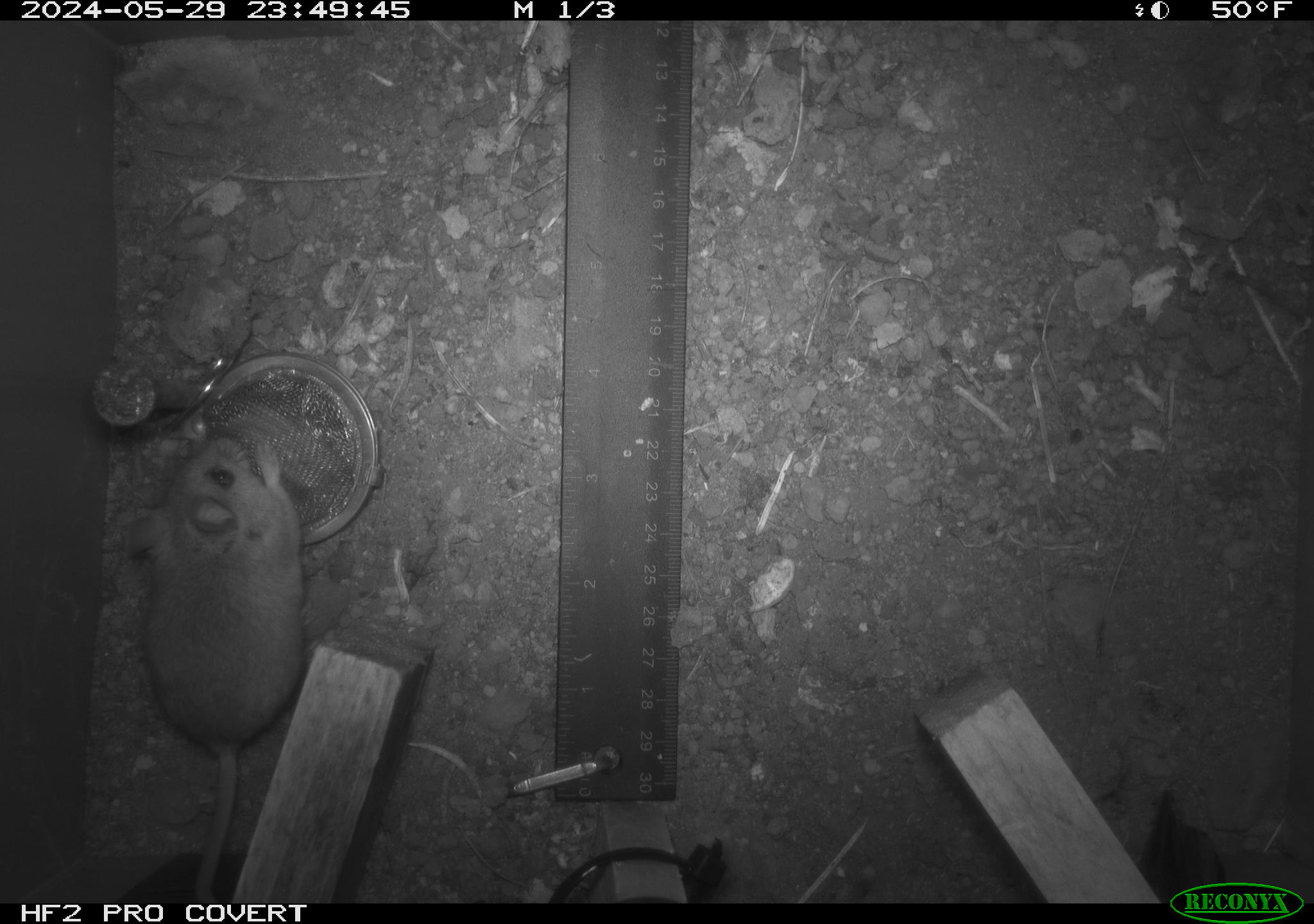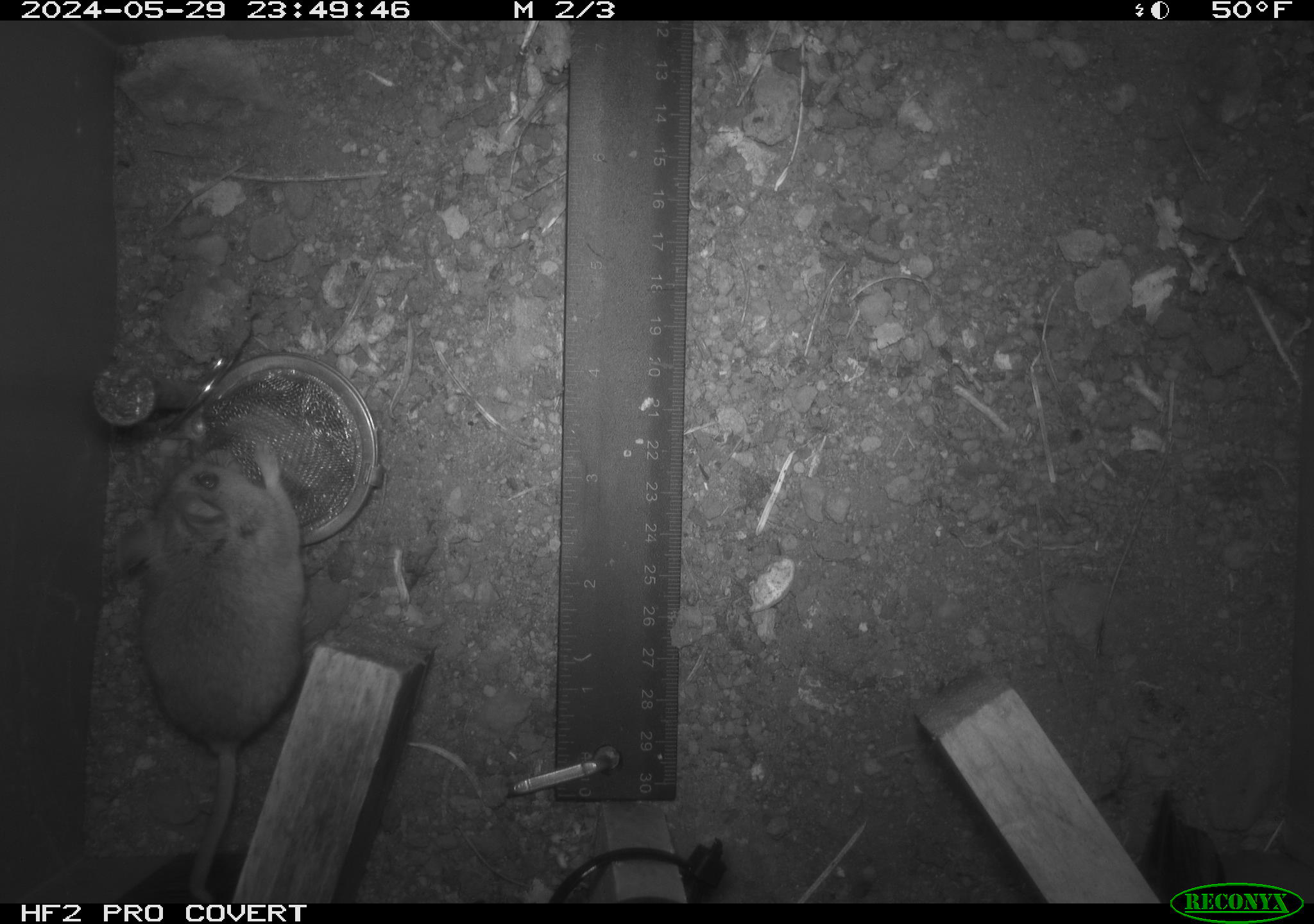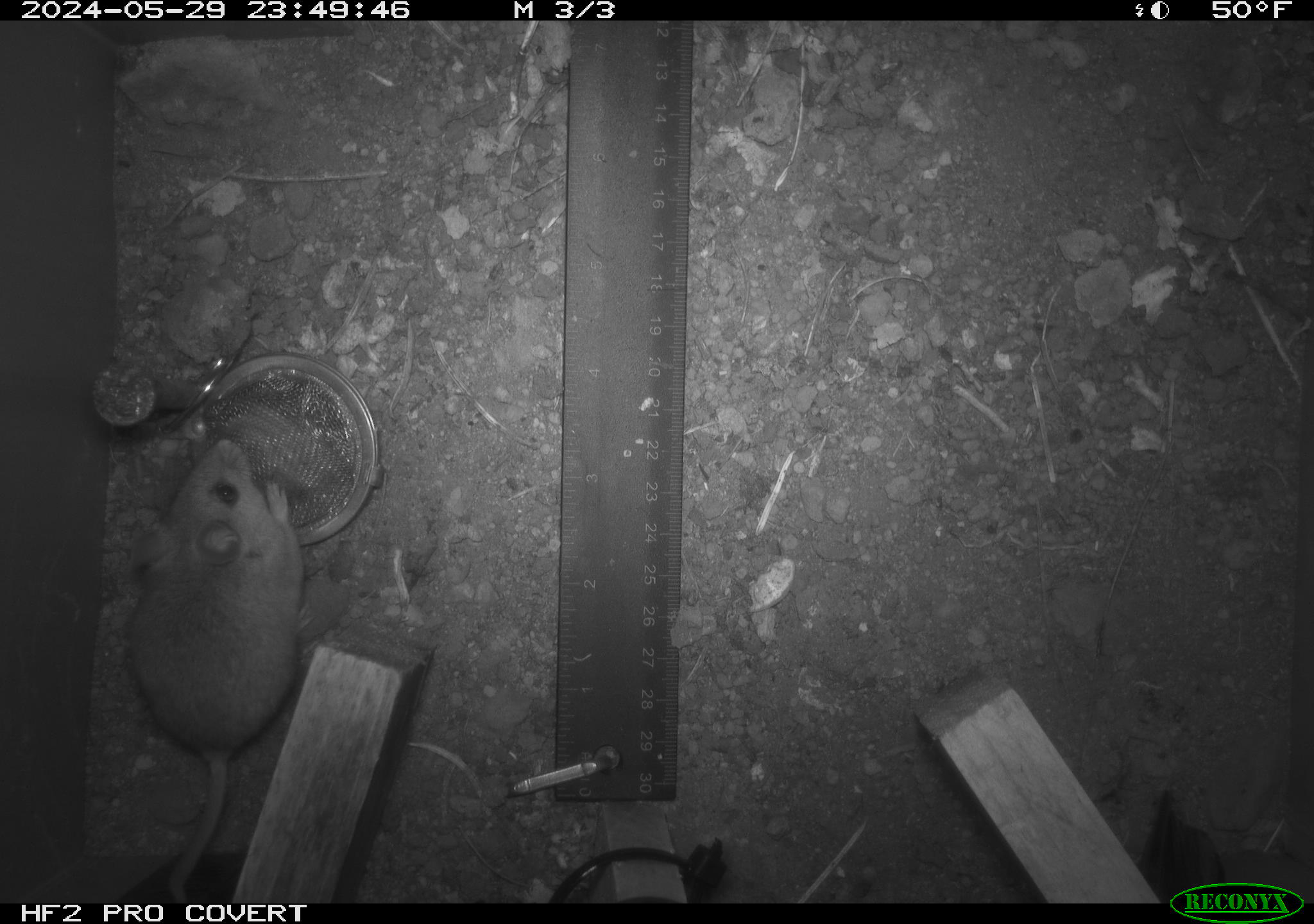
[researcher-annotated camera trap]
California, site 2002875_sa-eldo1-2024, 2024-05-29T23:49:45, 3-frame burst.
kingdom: Animalia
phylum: Chordata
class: Mammalia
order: Rodentia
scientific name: Rodentia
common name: mouse species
Mouse species (Rodentia).